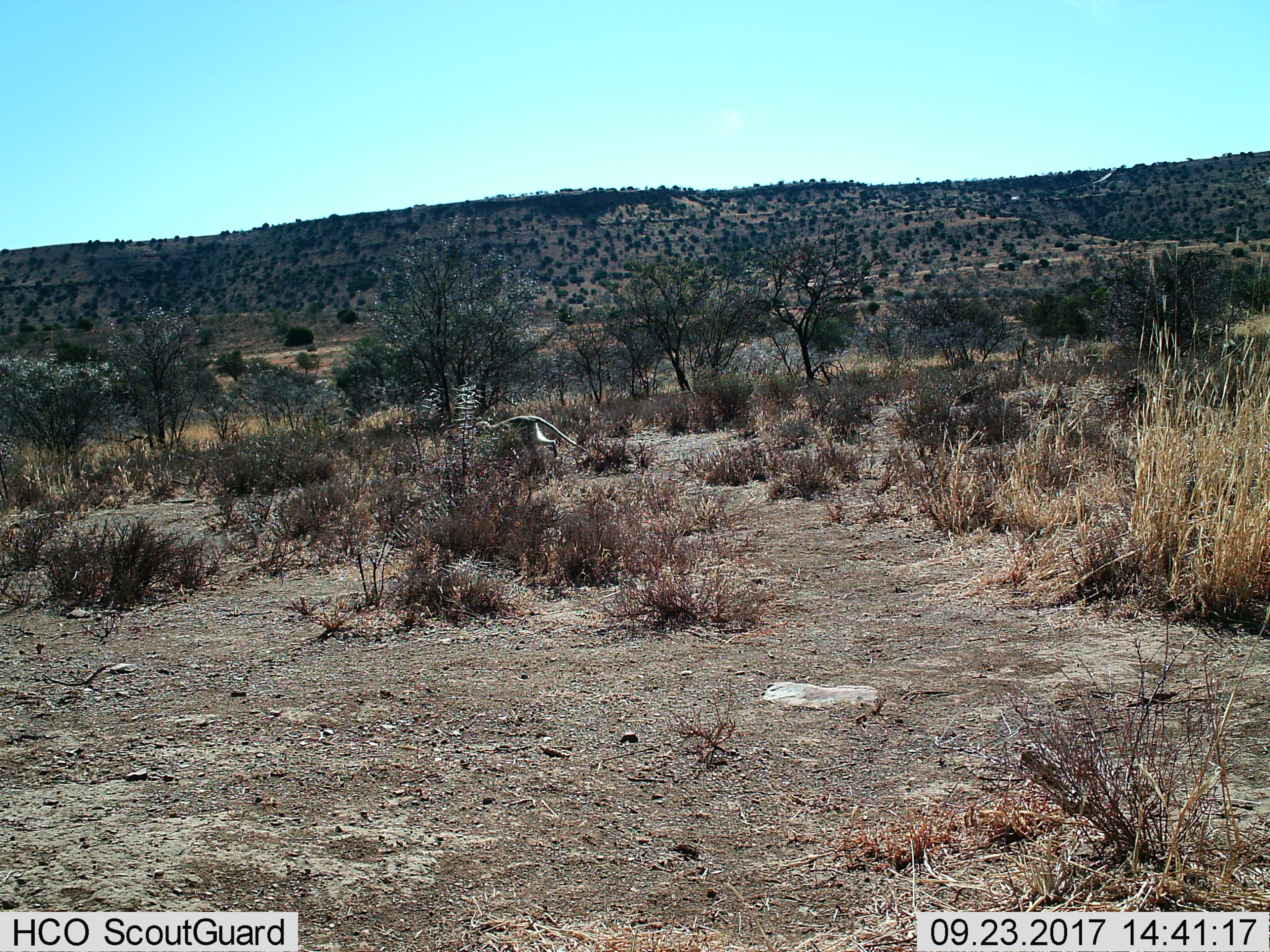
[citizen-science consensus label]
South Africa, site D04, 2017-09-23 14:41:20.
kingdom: Animalia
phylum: Chordata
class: Mammalia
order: Primates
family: Cercopithecidae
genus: Chlorocebus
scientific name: Chlorocebus pygerythrus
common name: vervet monkey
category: monkeyvervet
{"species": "monkeyvervet (vervet monkey) (Chlorocebus pygerythrus)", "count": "1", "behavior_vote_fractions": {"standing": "0%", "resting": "0%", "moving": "100%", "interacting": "0%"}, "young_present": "0%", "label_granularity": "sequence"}